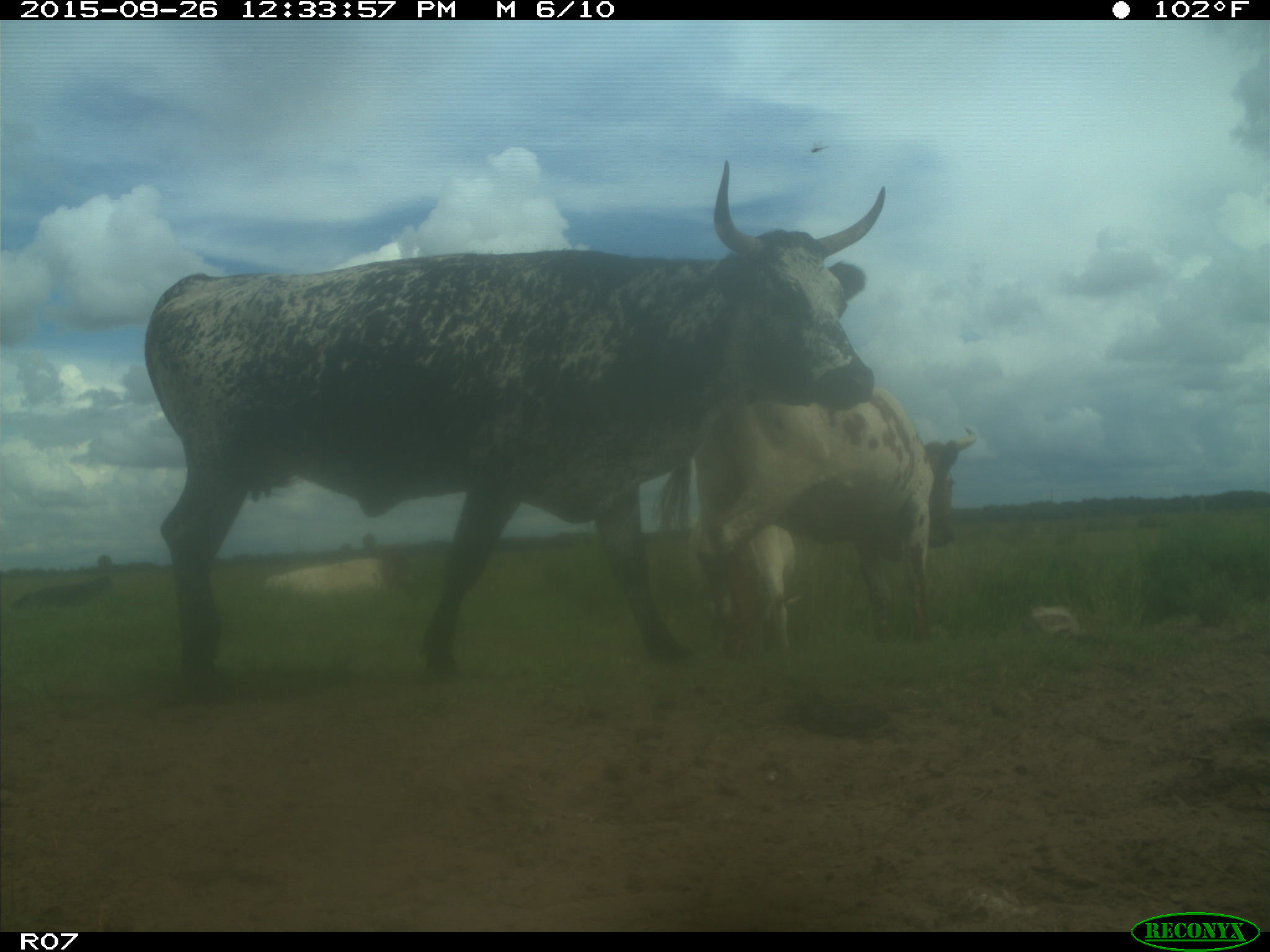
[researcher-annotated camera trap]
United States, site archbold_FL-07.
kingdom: Animalia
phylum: Chordata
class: Mammalia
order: Artiodactyla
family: Bovidae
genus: Bos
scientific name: Bos taurus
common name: domestic cow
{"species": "Bos taurus (domestic cow)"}